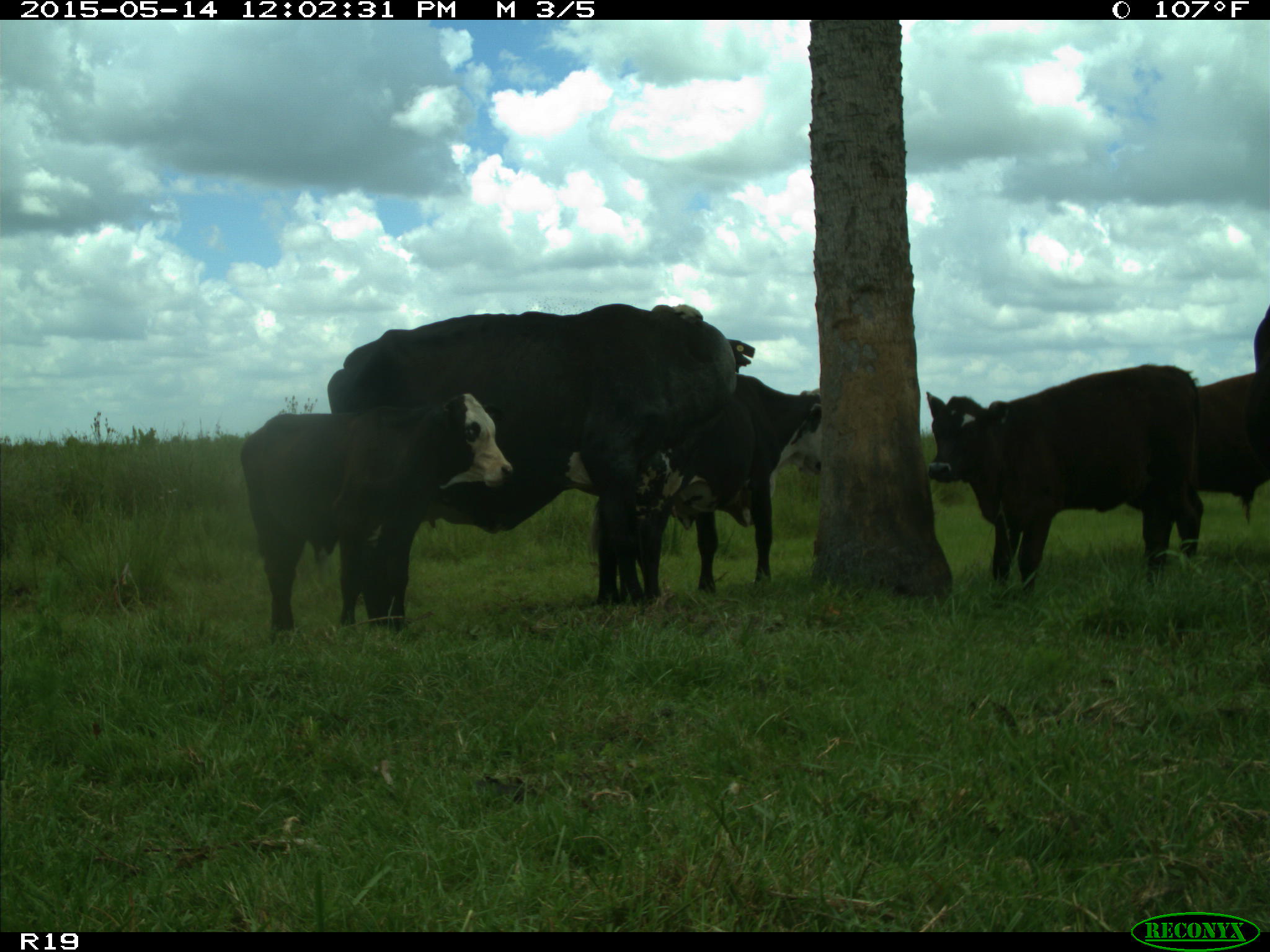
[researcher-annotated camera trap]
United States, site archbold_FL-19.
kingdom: Animalia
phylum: Chordata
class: Mammalia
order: Artiodactyla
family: Bovidae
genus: Bos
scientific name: Bos taurus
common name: domestic cow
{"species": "Bos taurus (domestic cow)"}